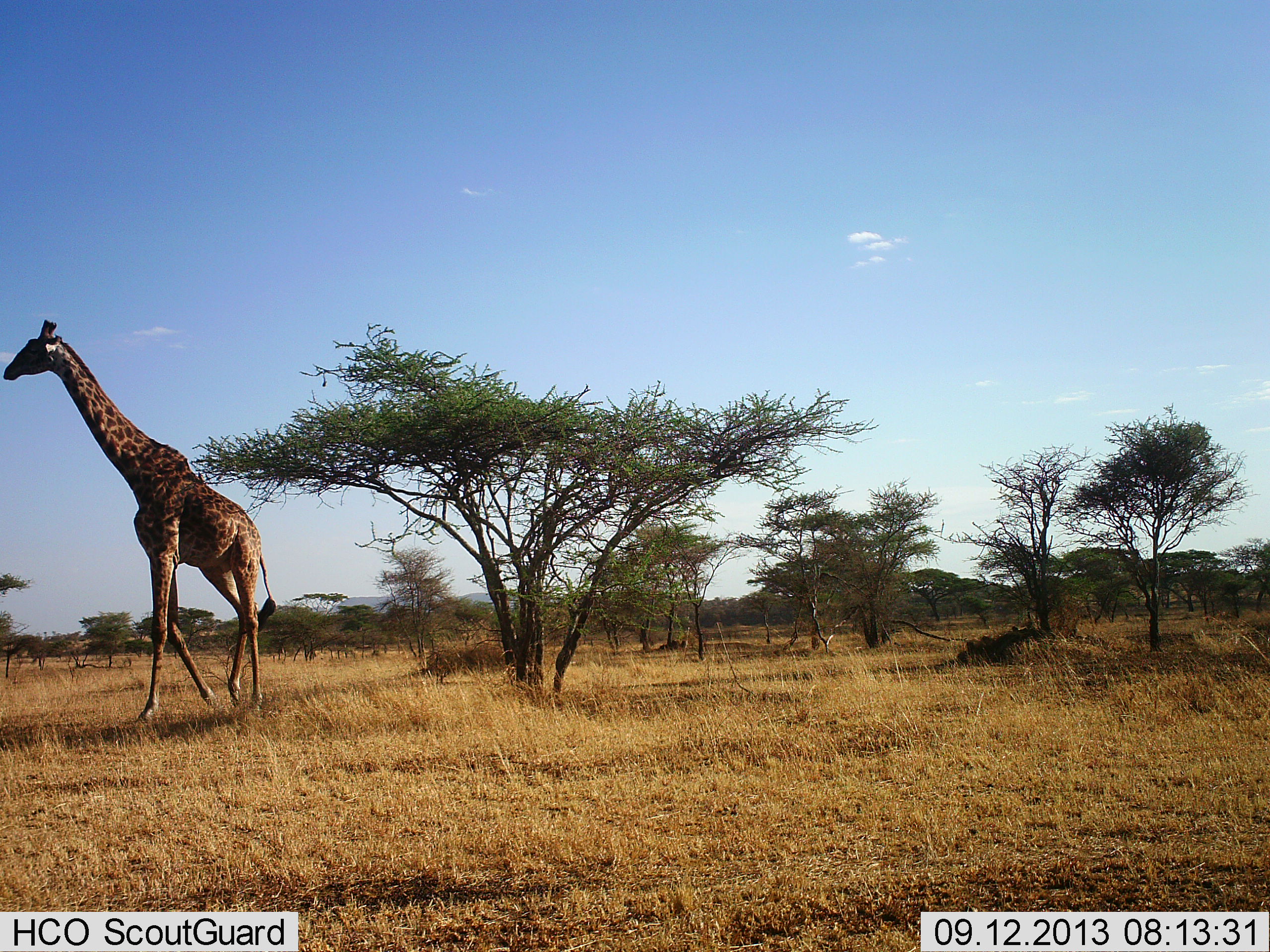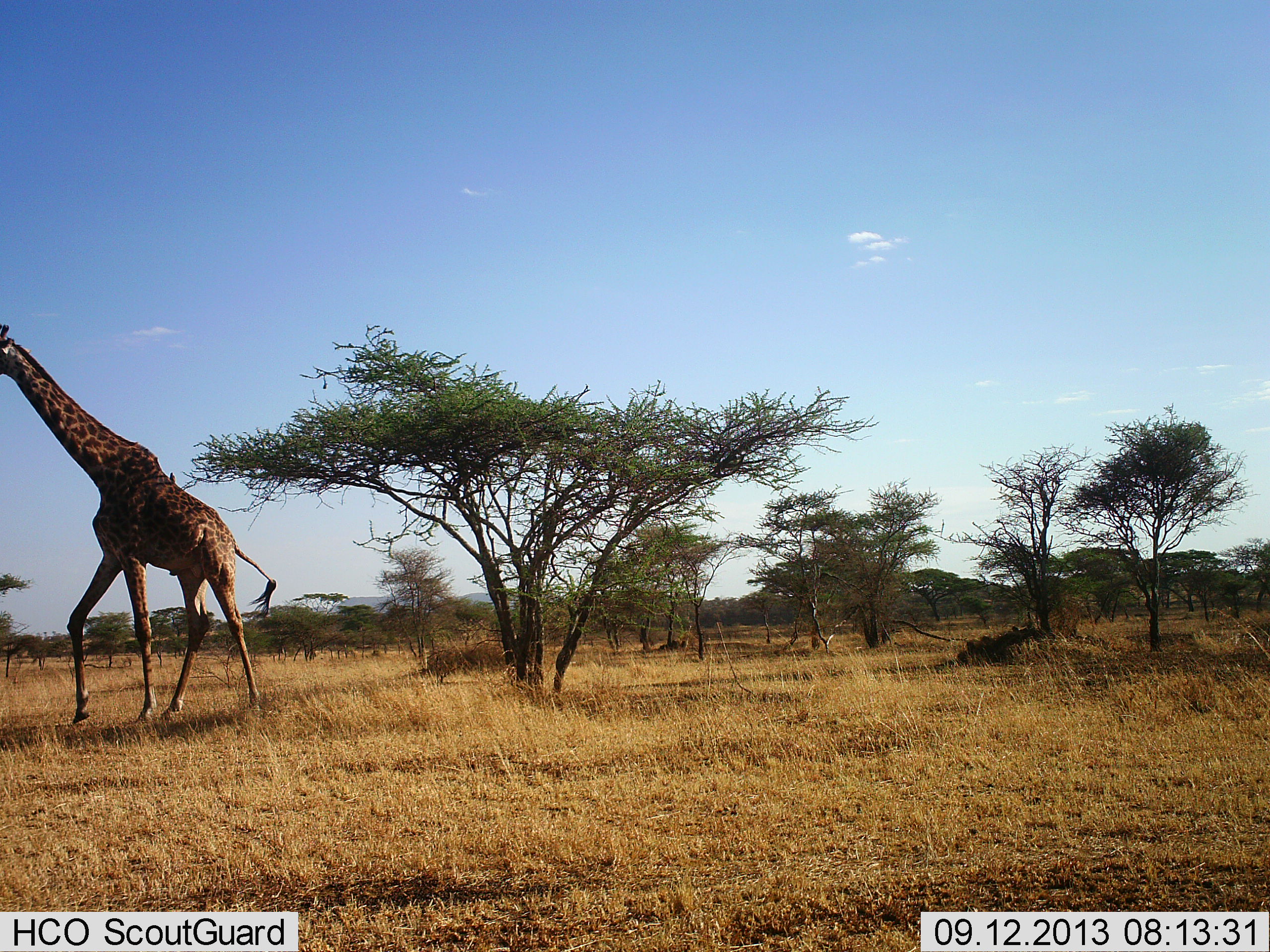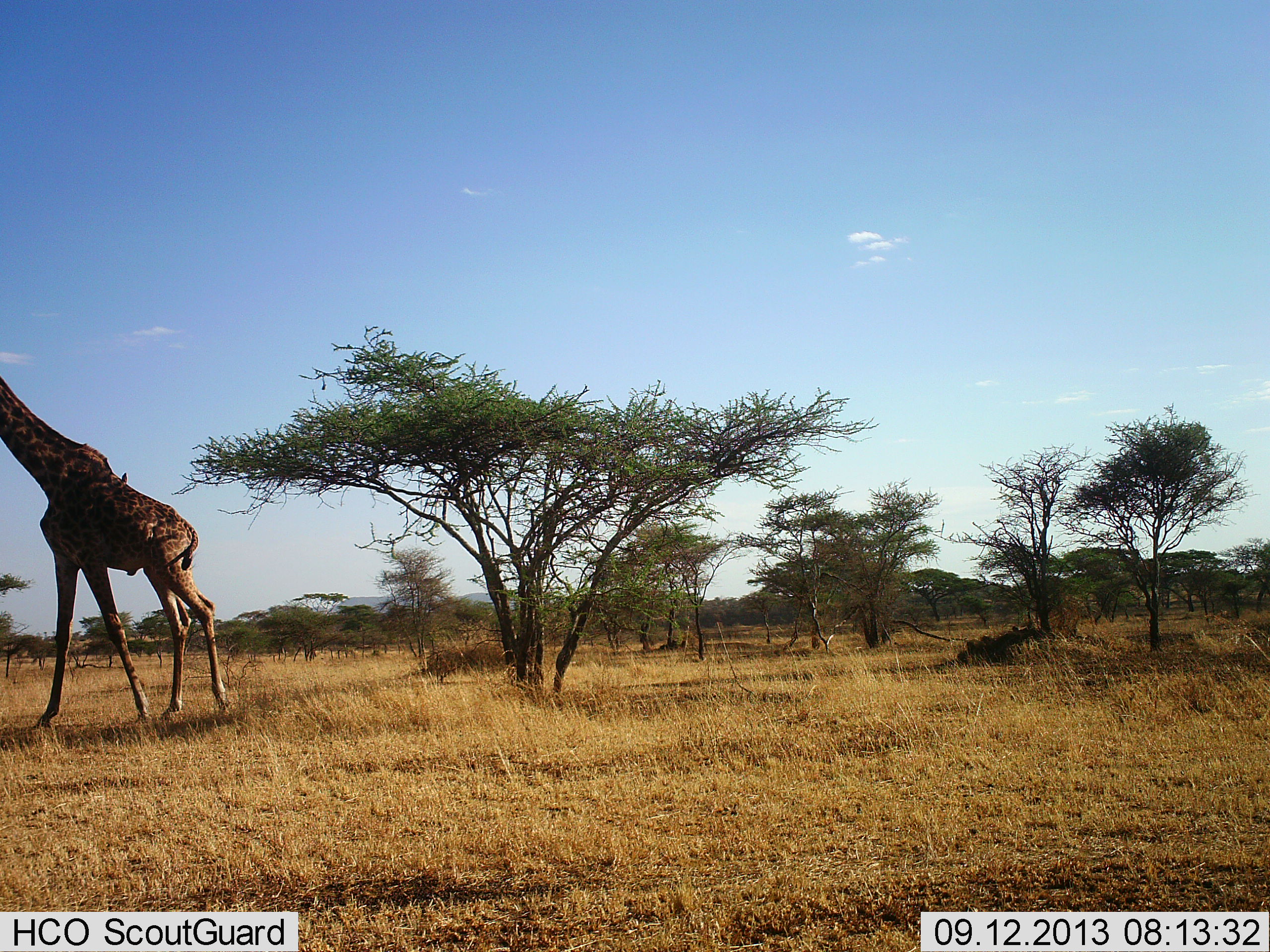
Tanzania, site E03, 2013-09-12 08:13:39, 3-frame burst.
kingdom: Animalia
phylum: Chordata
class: Mammalia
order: Artiodactyla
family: Giraffidae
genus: Giraffa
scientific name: Giraffa camelopardalis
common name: giraffe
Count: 1.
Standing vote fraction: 10%.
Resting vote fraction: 5%.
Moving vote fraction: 90%.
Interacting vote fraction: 0%.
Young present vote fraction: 0%.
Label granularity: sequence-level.